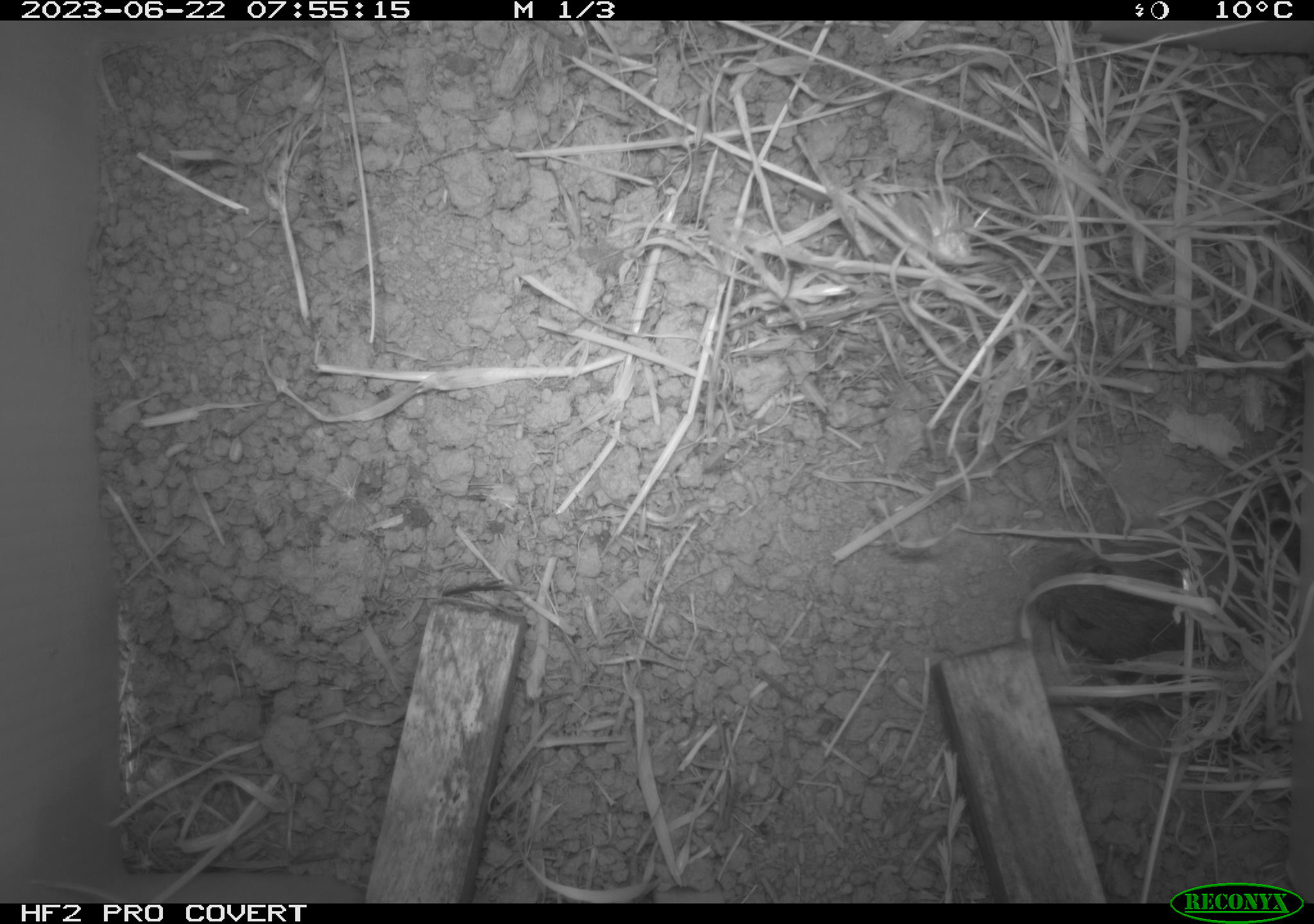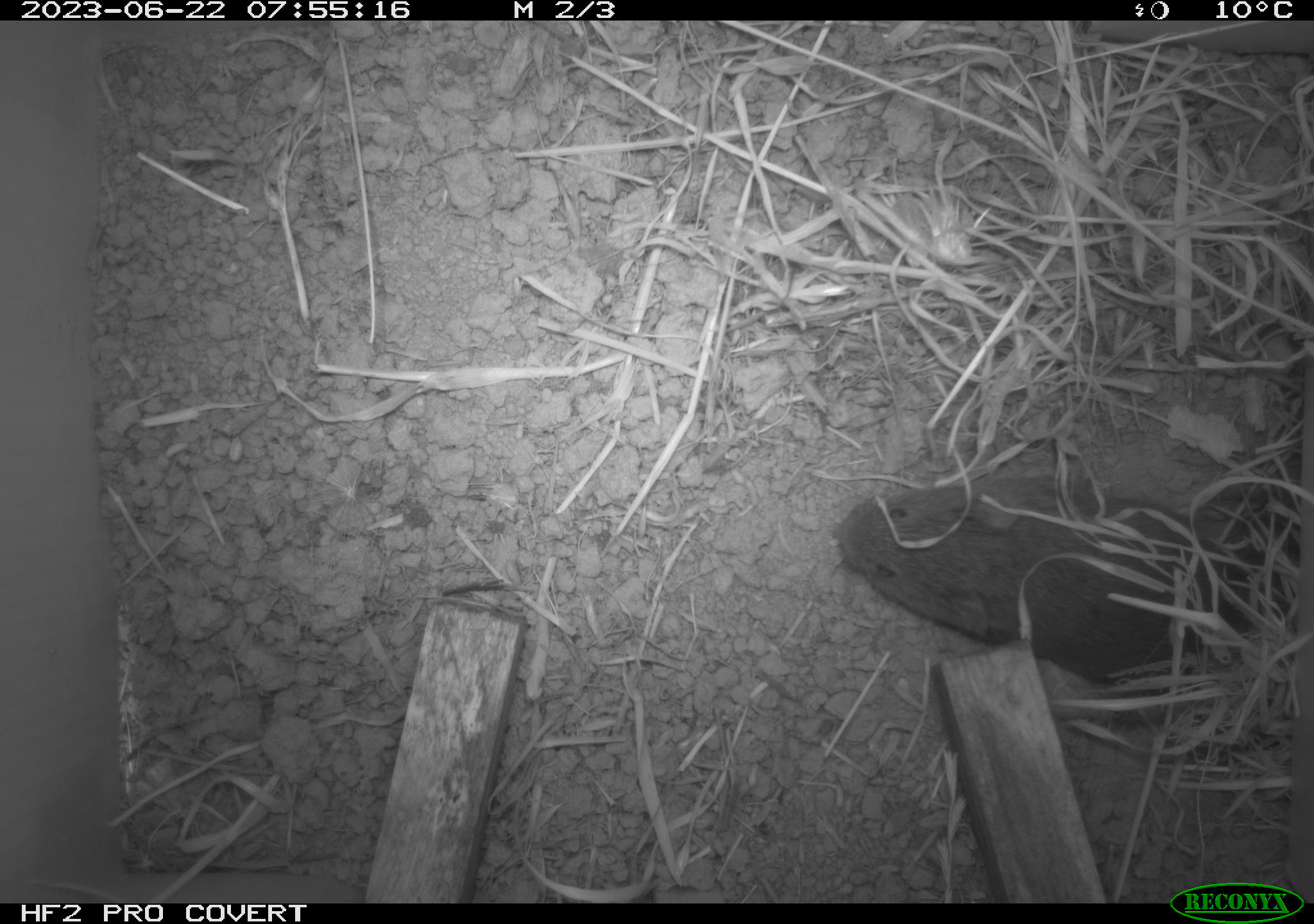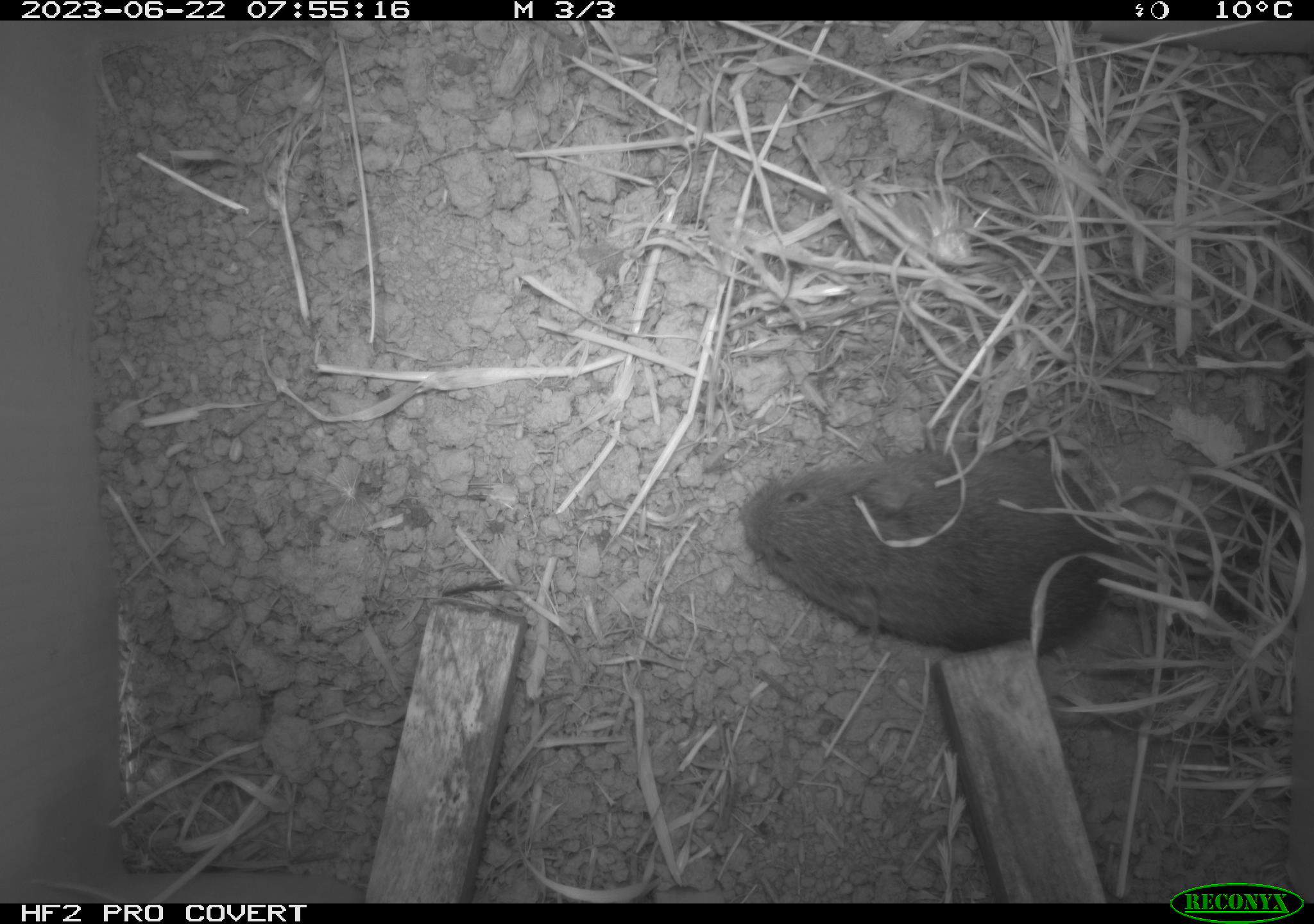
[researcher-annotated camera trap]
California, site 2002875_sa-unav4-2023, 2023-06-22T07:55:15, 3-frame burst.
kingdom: Animalia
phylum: Chordata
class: Mammalia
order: Rodentia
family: Cricetidae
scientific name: Arvicolinae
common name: voles, lemmings, and muskrats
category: arvicolinae subfamily